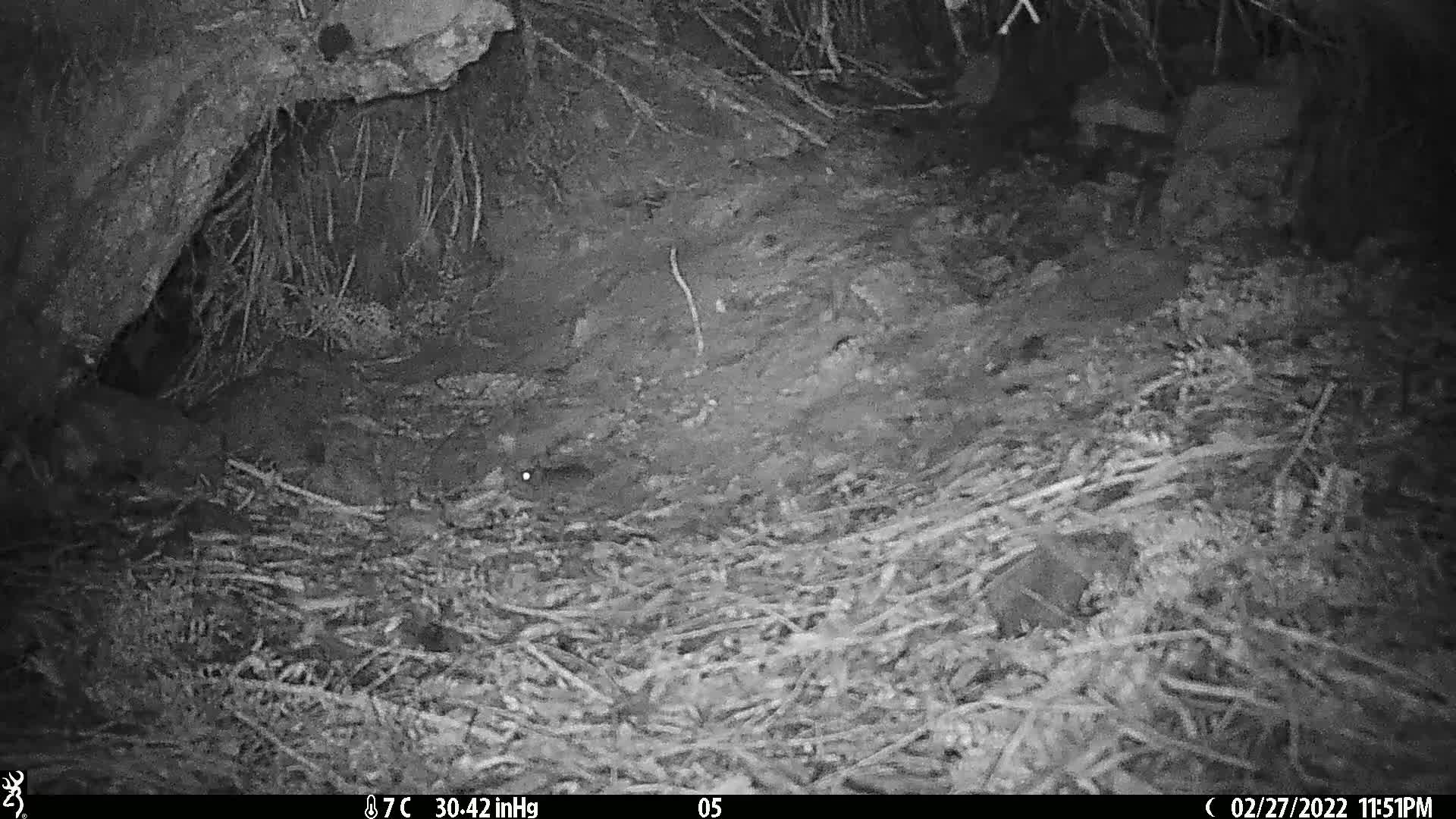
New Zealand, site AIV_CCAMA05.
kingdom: Animalia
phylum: Chordata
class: Mammalia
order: Rodentia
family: Muridae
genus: Mus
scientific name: Mus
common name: mouse